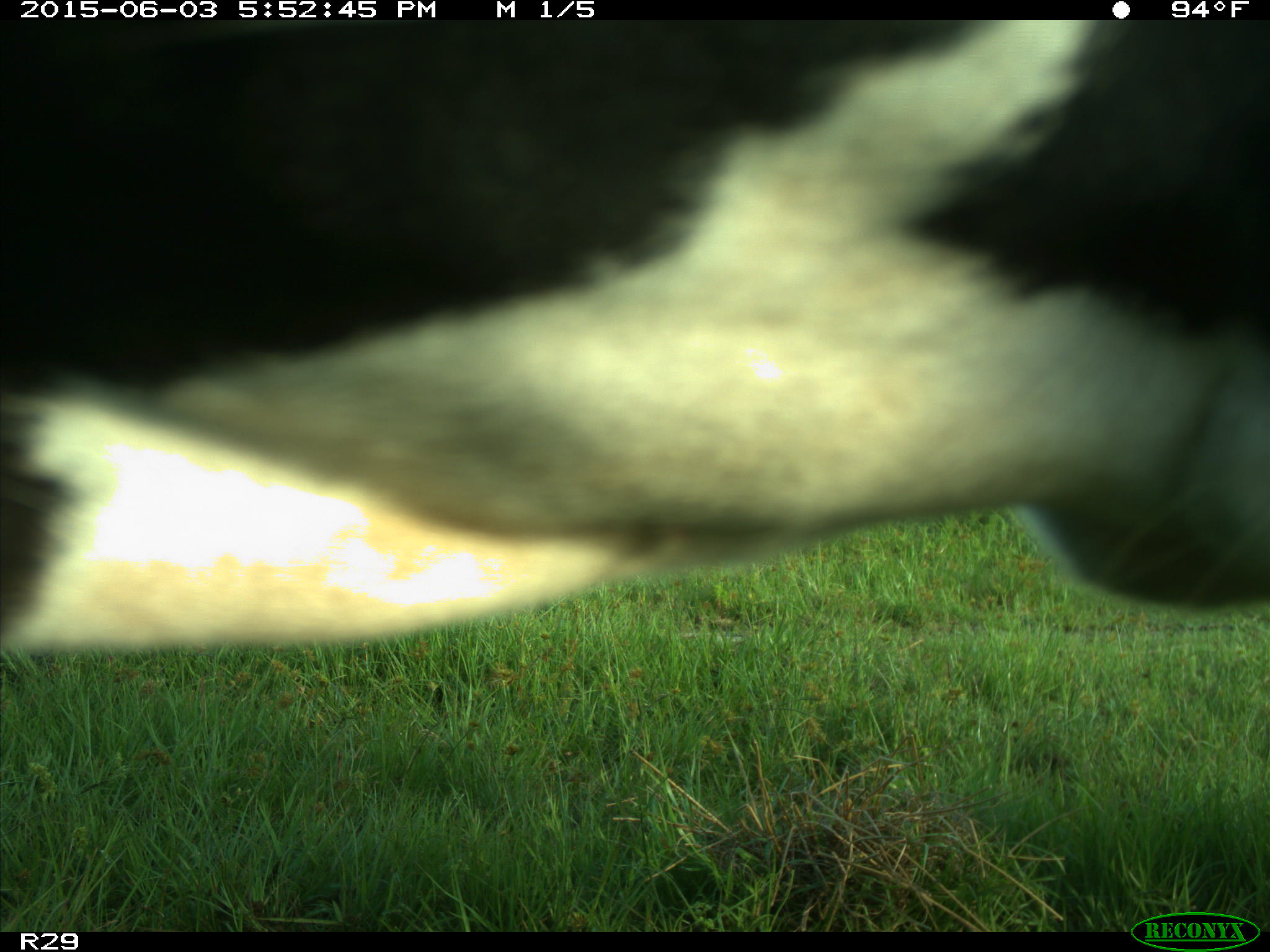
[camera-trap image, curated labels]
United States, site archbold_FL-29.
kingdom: Animalia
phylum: Chordata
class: Mammalia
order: Artiodactyla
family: Bovidae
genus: Bos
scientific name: Bos taurus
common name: domestic cow